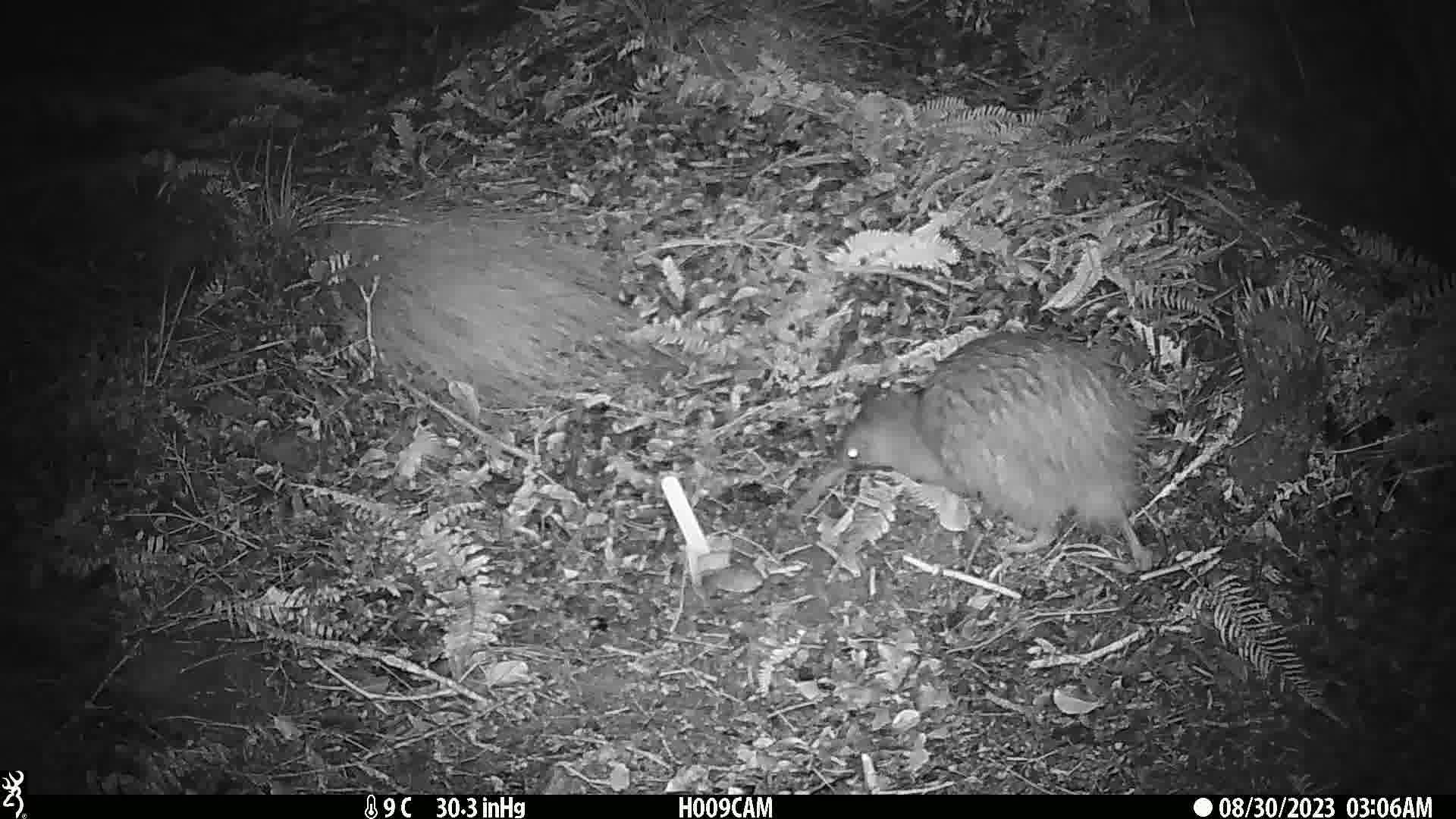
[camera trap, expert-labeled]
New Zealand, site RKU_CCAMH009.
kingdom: Animalia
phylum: Chordata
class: Aves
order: Apterygiformes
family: Apterygidae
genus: Apteryx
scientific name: Apteryx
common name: kiwi